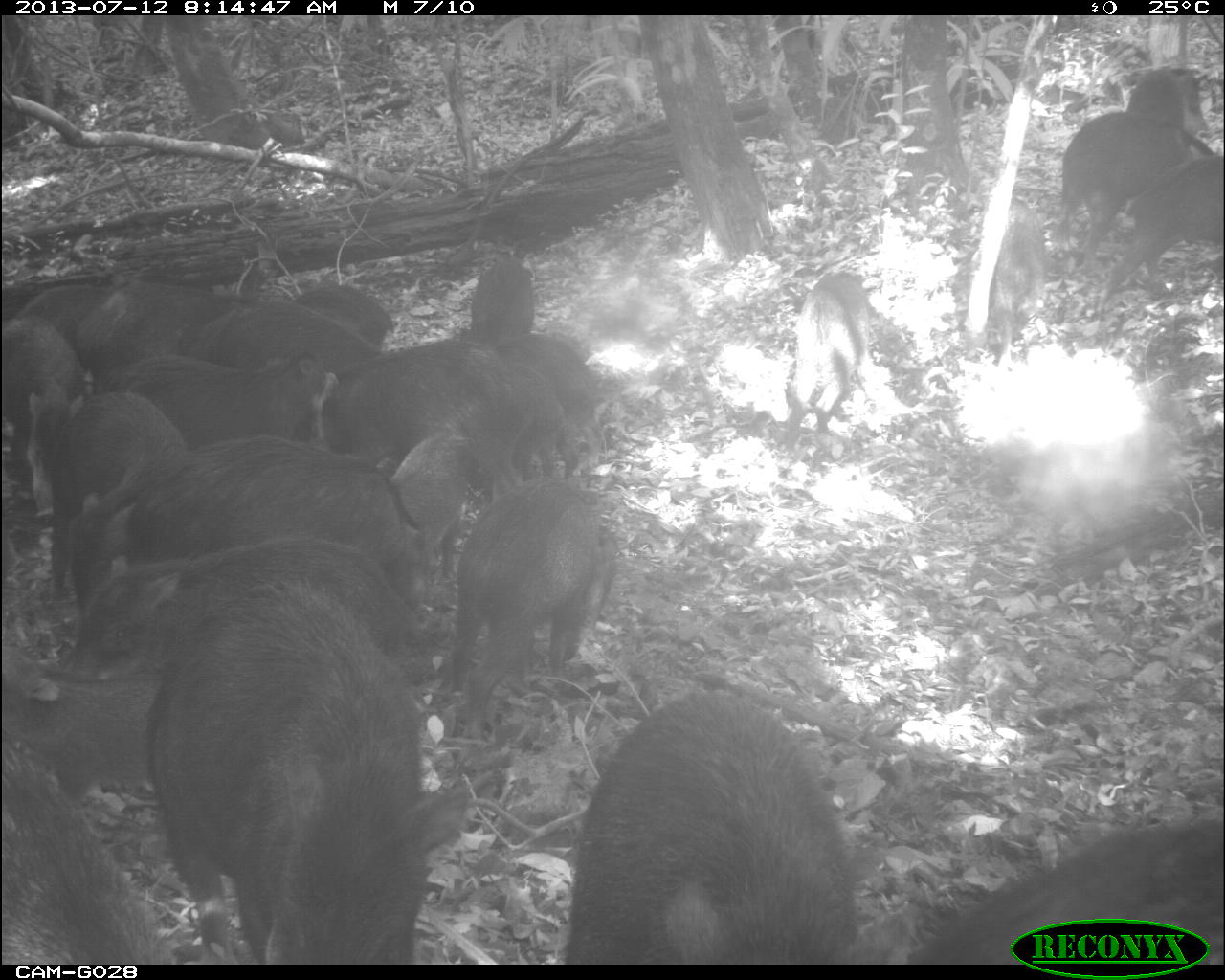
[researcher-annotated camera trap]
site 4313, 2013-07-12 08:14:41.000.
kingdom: Animalia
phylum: Chordata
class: Mammalia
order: Artiodactyla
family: Tayassuidae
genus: Tayassu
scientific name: Tayassu pecari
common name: white-lipped peccary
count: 20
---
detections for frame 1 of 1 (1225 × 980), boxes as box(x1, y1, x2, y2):
group: box(0, 250, 883, 964)
tayassu pecari: box(922, 818, 1225, 965); box(1054, 68, 1184, 270); box(1096, 153, 1223, 314); box(786, 268, 871, 433); box(982, 198, 1047, 367)